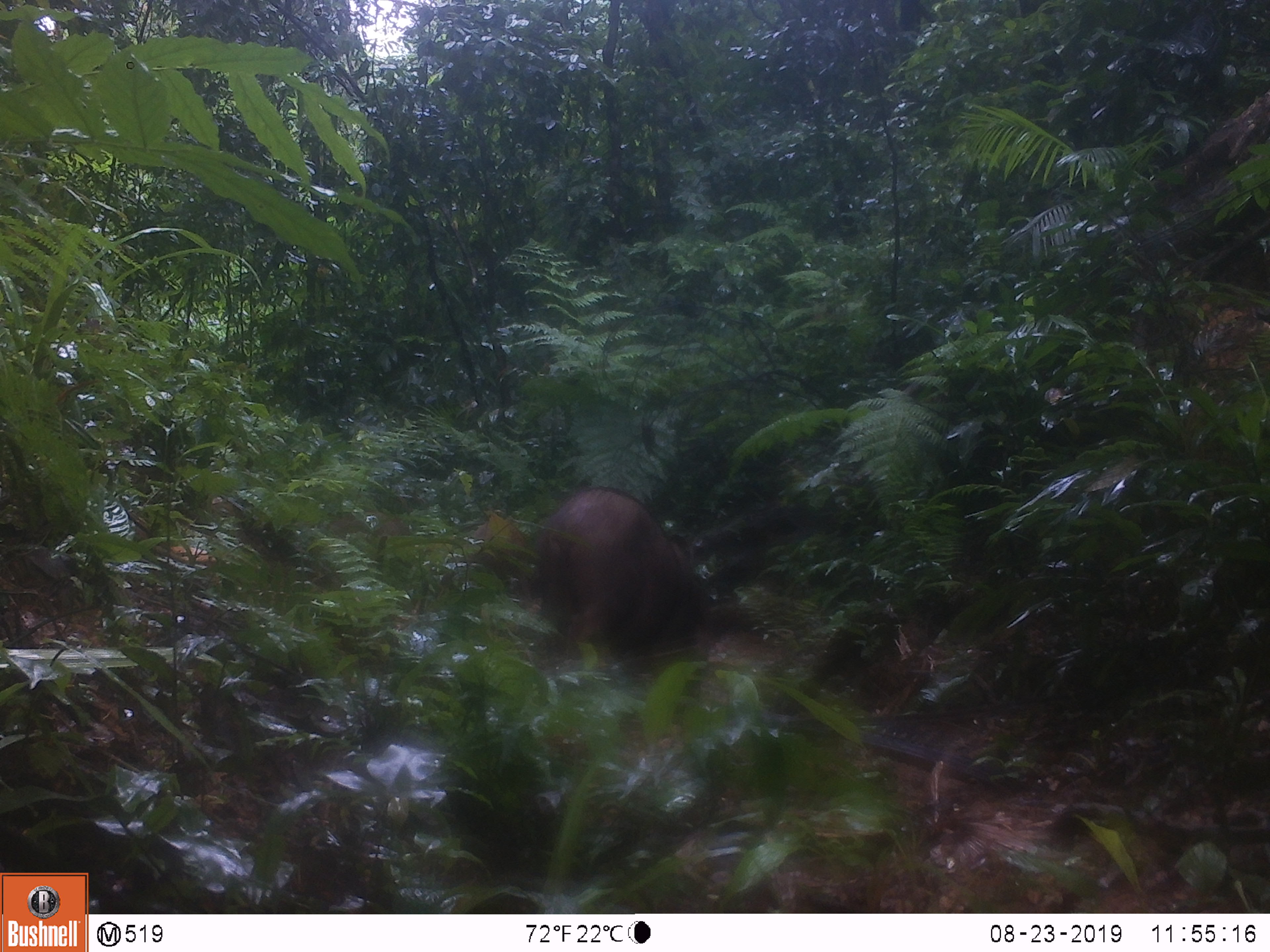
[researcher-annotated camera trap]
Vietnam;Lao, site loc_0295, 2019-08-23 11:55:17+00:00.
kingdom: Animalia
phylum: Chordata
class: Mammalia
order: Artiodactyla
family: Suidae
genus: Sus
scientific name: Sus scrofa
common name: eurasian wild pig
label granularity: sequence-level